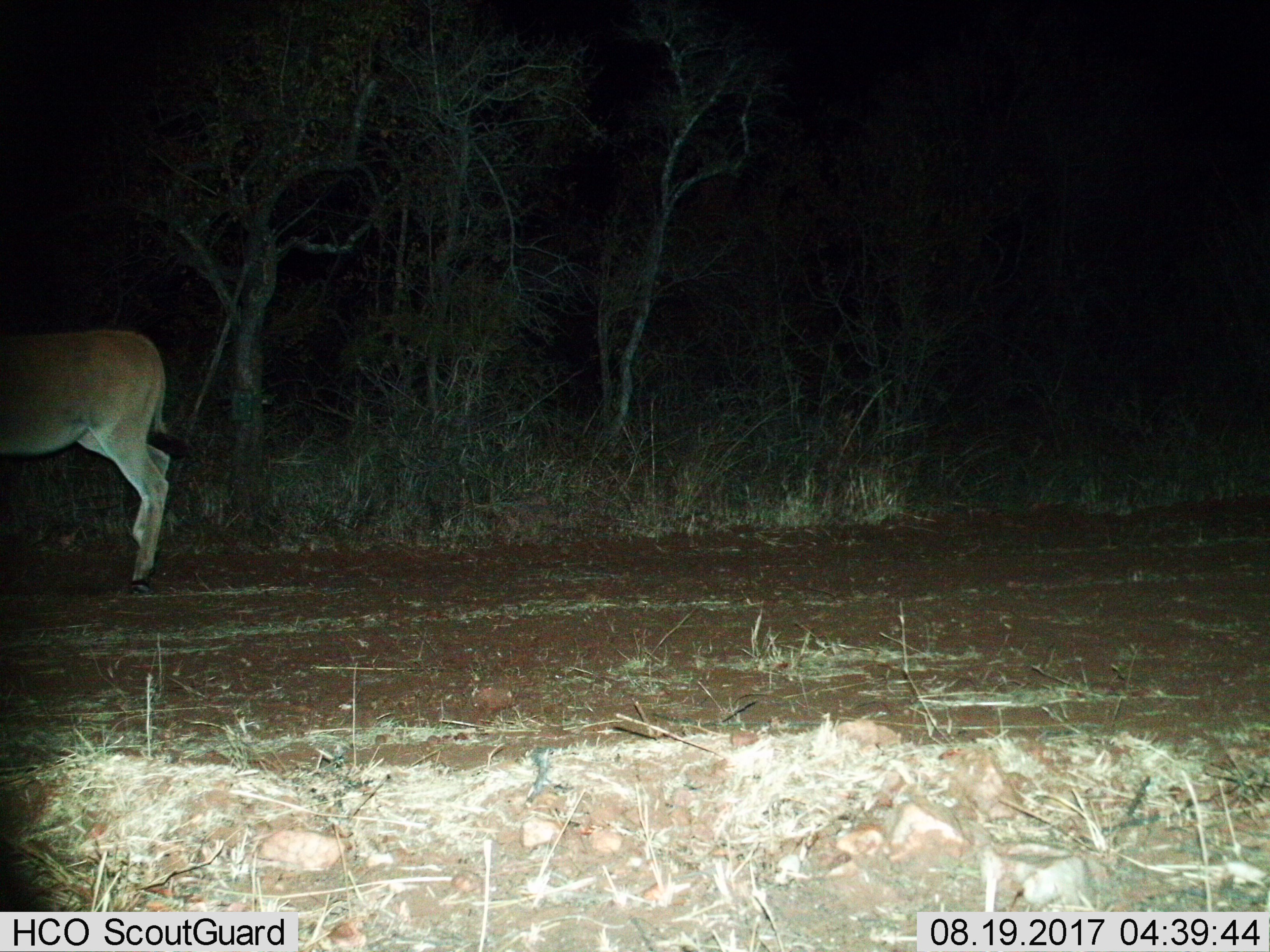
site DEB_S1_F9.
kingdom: Animalia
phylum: Chordata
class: Mammalia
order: Artiodactyla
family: Bovidae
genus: Tragelaphus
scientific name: Tragelaphus oryx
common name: eland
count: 1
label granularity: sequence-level